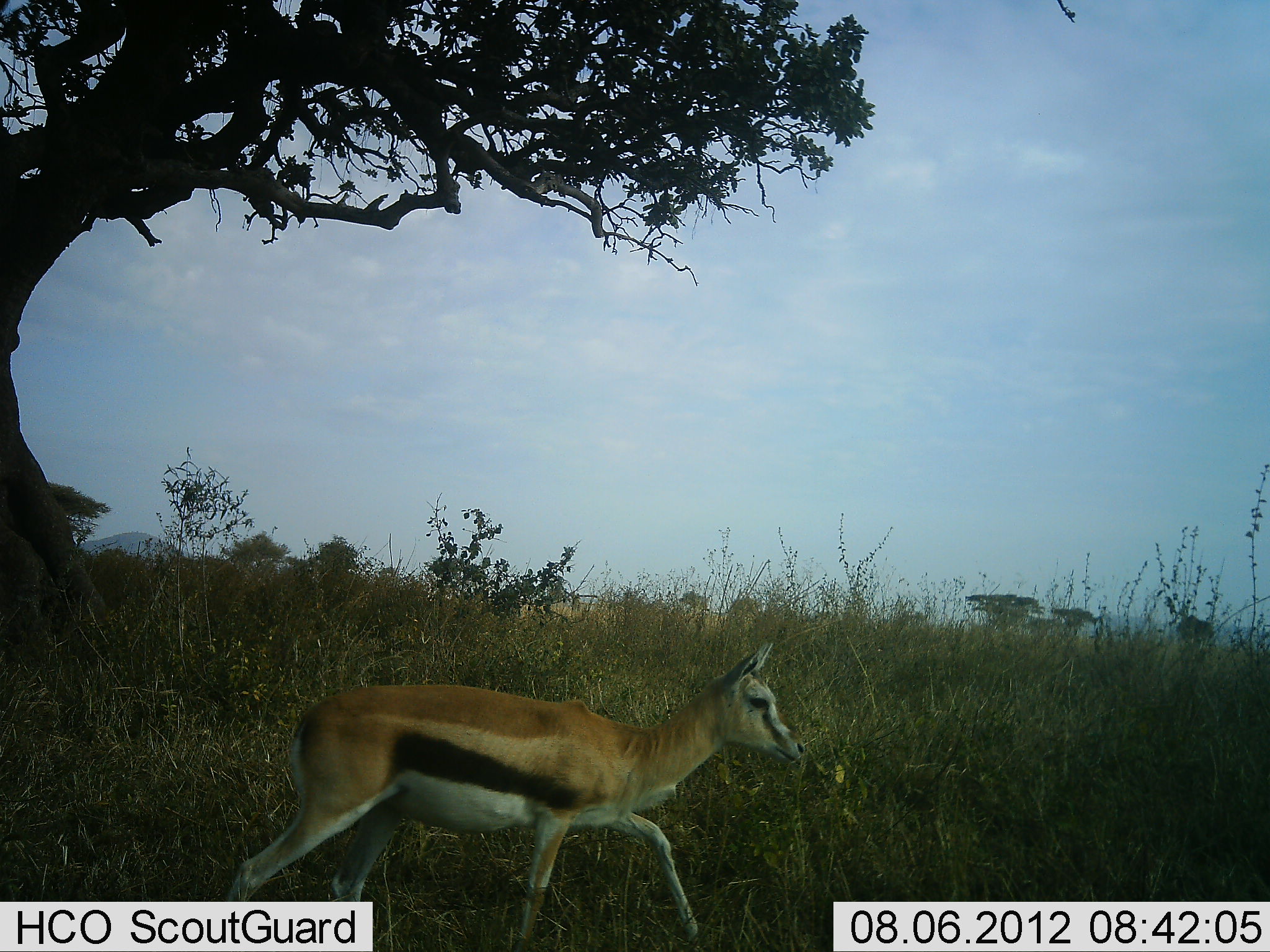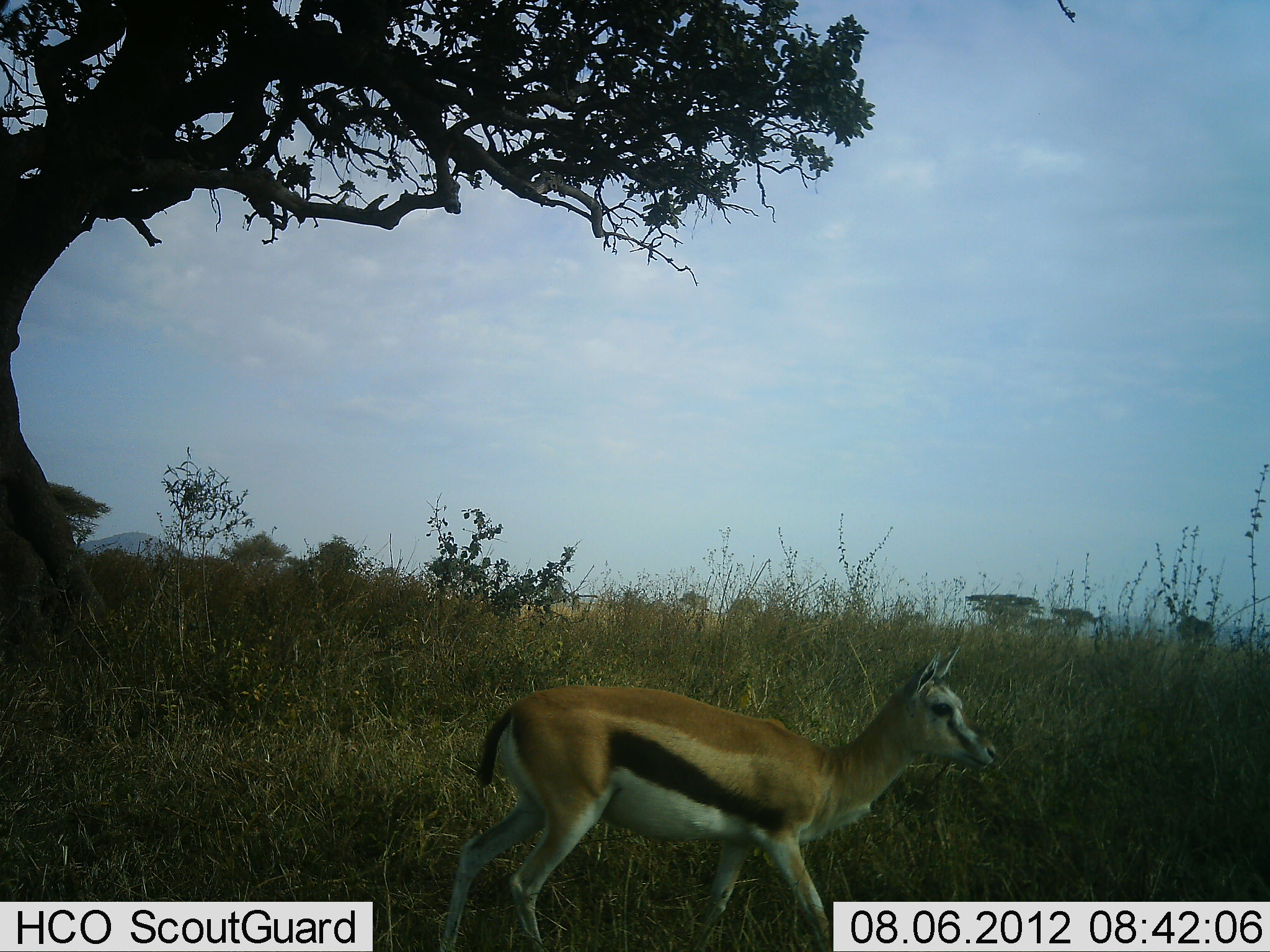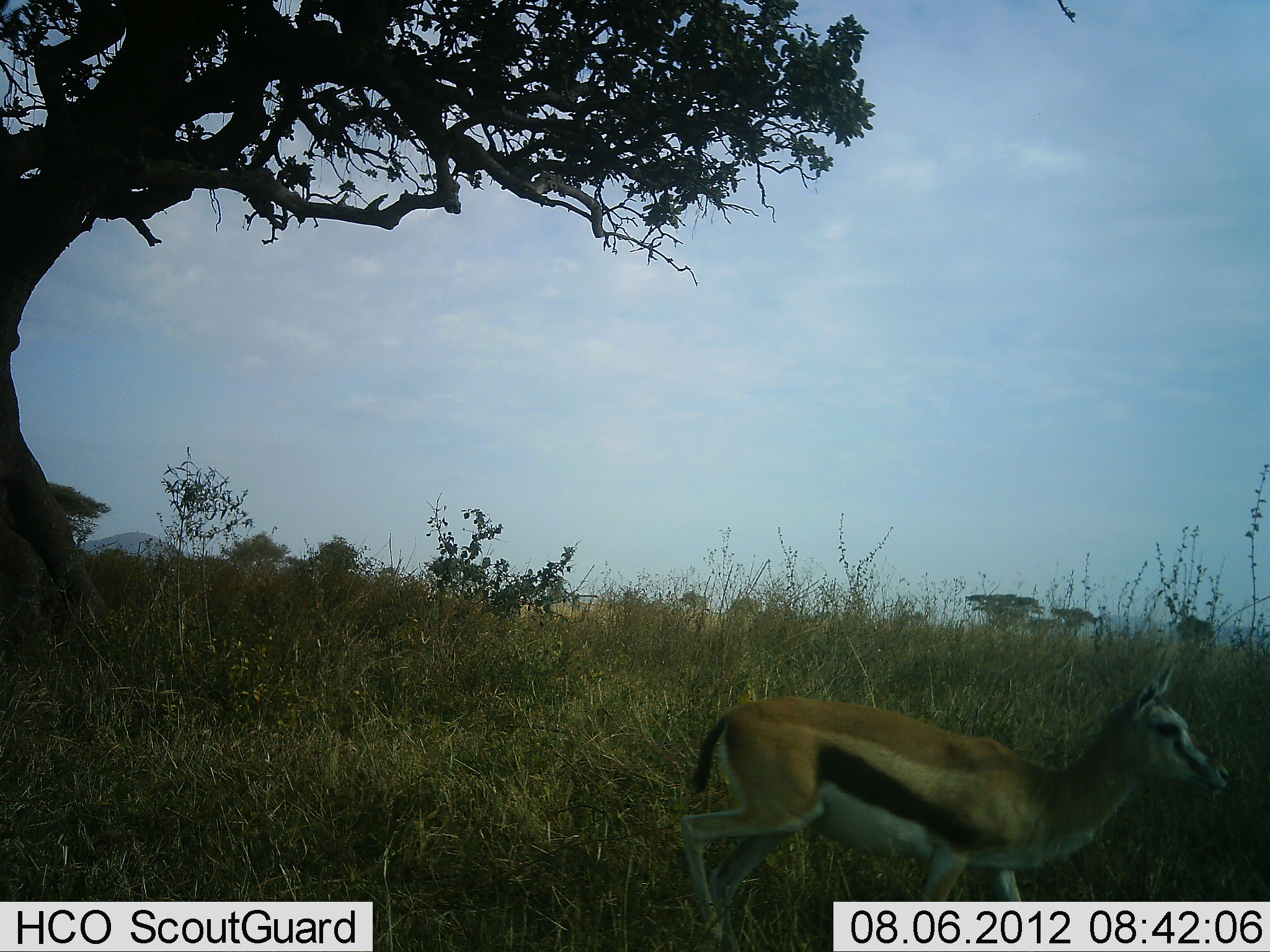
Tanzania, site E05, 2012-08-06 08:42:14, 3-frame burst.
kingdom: Animalia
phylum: Chordata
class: Mammalia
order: Artiodactyla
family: Bovidae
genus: Eudorcas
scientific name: Eudorcas thomsonii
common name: thomson's gazelle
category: gazellethomsons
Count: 1.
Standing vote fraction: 0%.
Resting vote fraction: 0%.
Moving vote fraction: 100%.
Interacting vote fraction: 0%.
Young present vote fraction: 10%.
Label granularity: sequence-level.